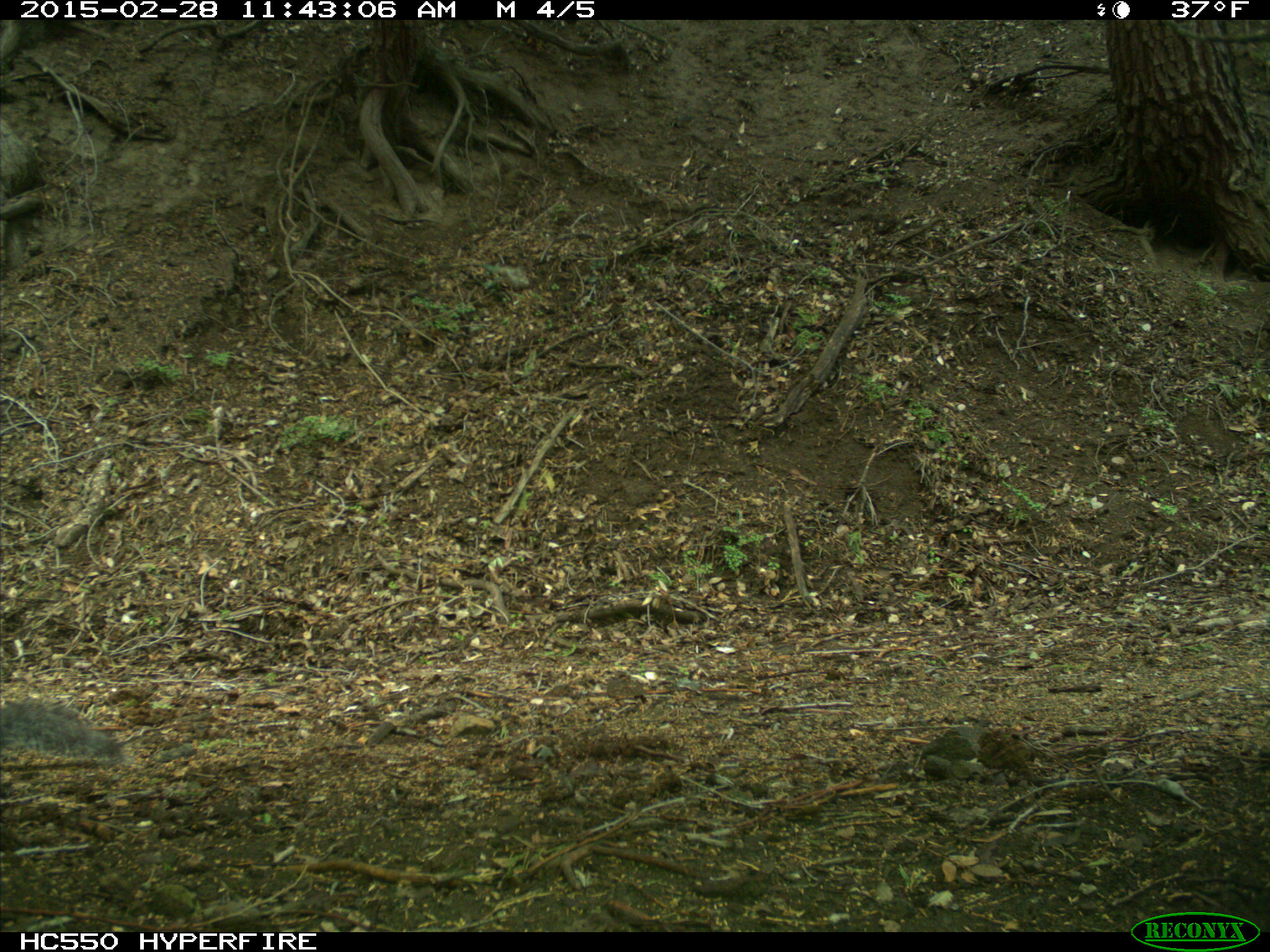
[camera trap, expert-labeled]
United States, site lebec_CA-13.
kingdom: Animalia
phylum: Chordata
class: Mammalia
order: Rodentia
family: Sciuridae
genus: Sciurus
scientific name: Sciurus carolinensis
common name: eastern gray squirrel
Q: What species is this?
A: Sciurus carolinensis (eastern gray squirrel).